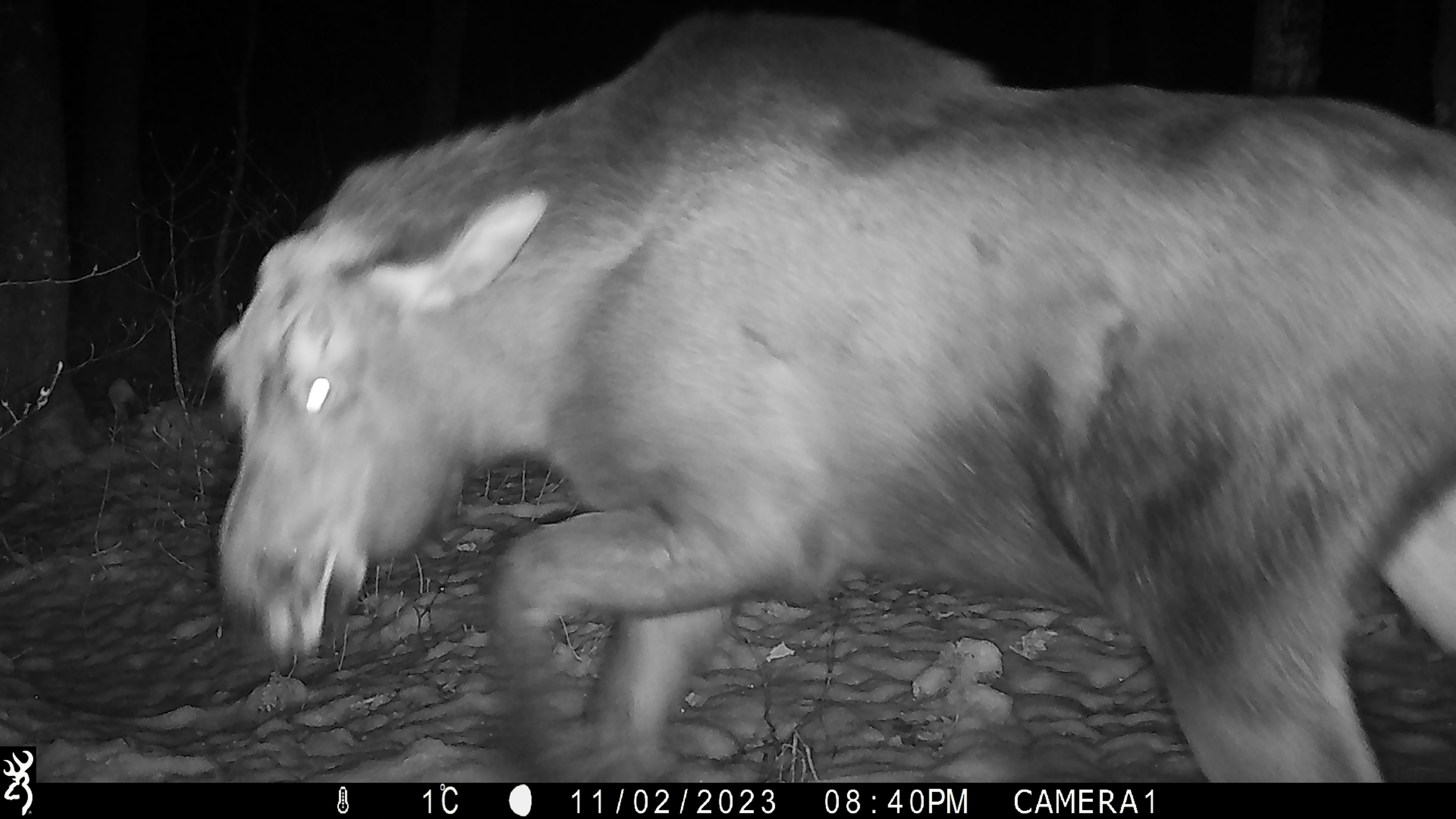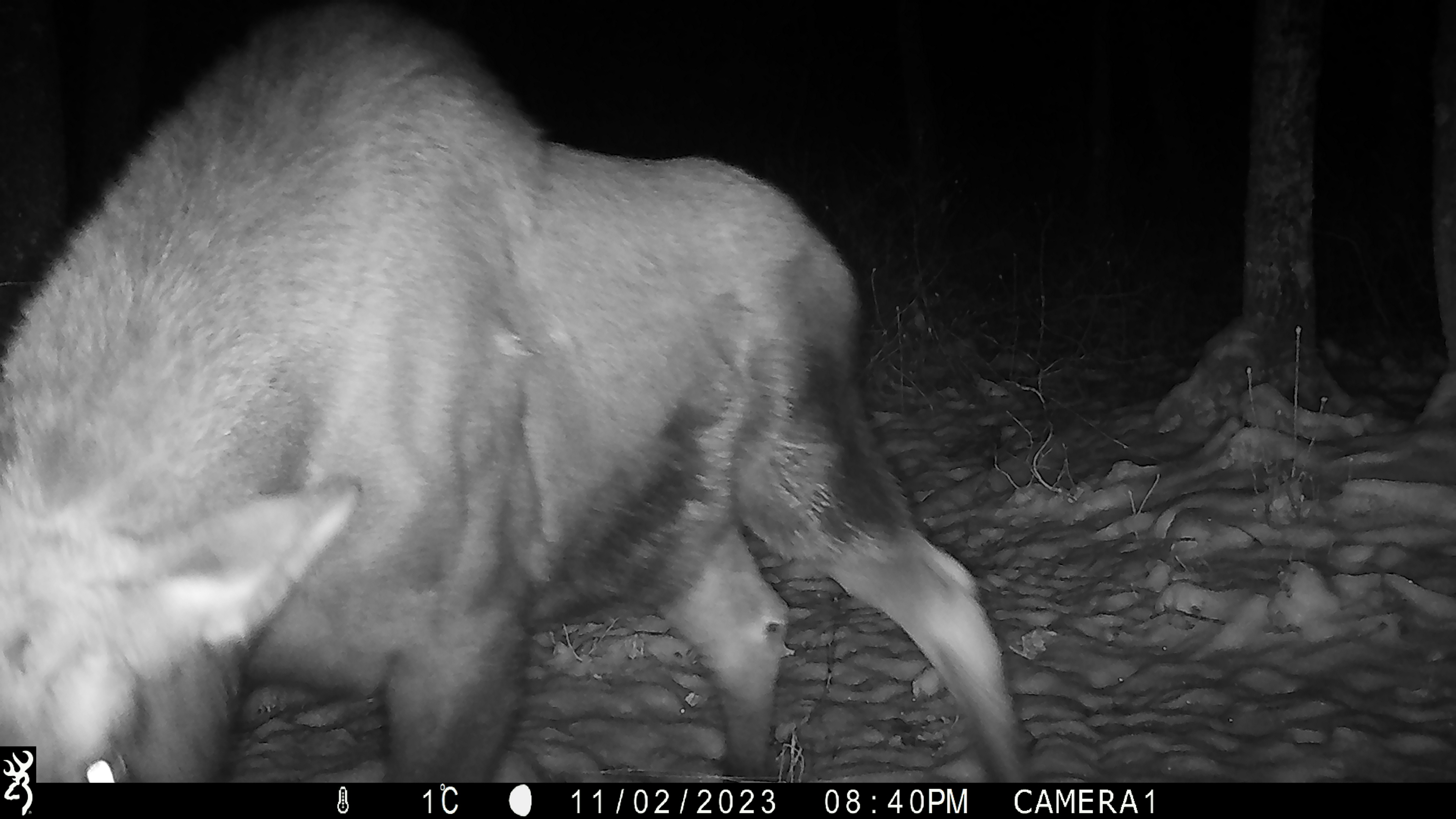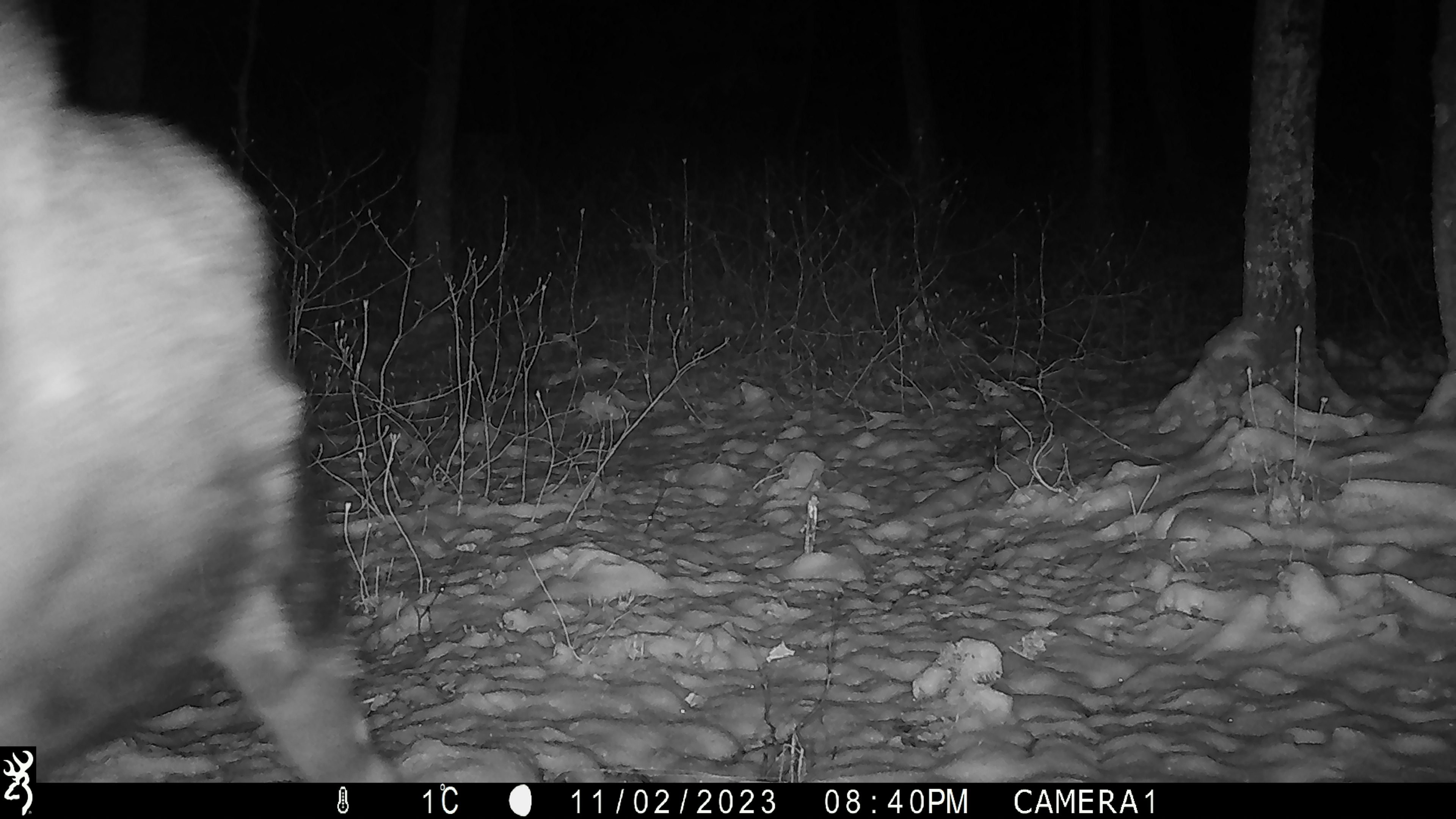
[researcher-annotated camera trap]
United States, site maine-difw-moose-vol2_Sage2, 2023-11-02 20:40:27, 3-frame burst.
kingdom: Animalia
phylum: Chordata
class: Mammalia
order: Artiodactyla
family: Cervidae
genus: Alces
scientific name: Alces alces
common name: moose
Moose (Alces alces).